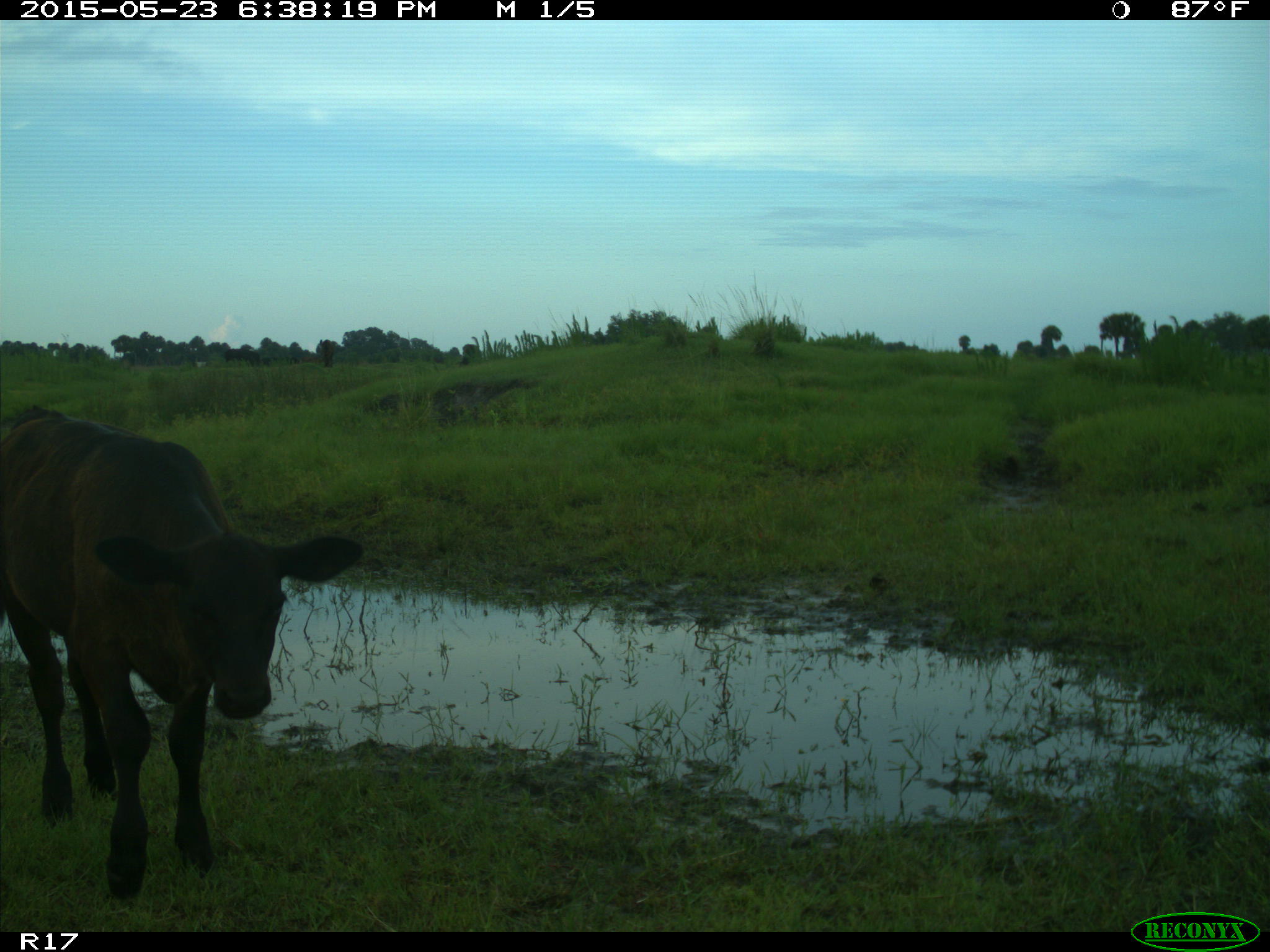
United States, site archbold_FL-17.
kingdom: Animalia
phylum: Chordata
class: Mammalia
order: Artiodactyla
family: Bovidae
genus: Bos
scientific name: Bos taurus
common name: domestic cow